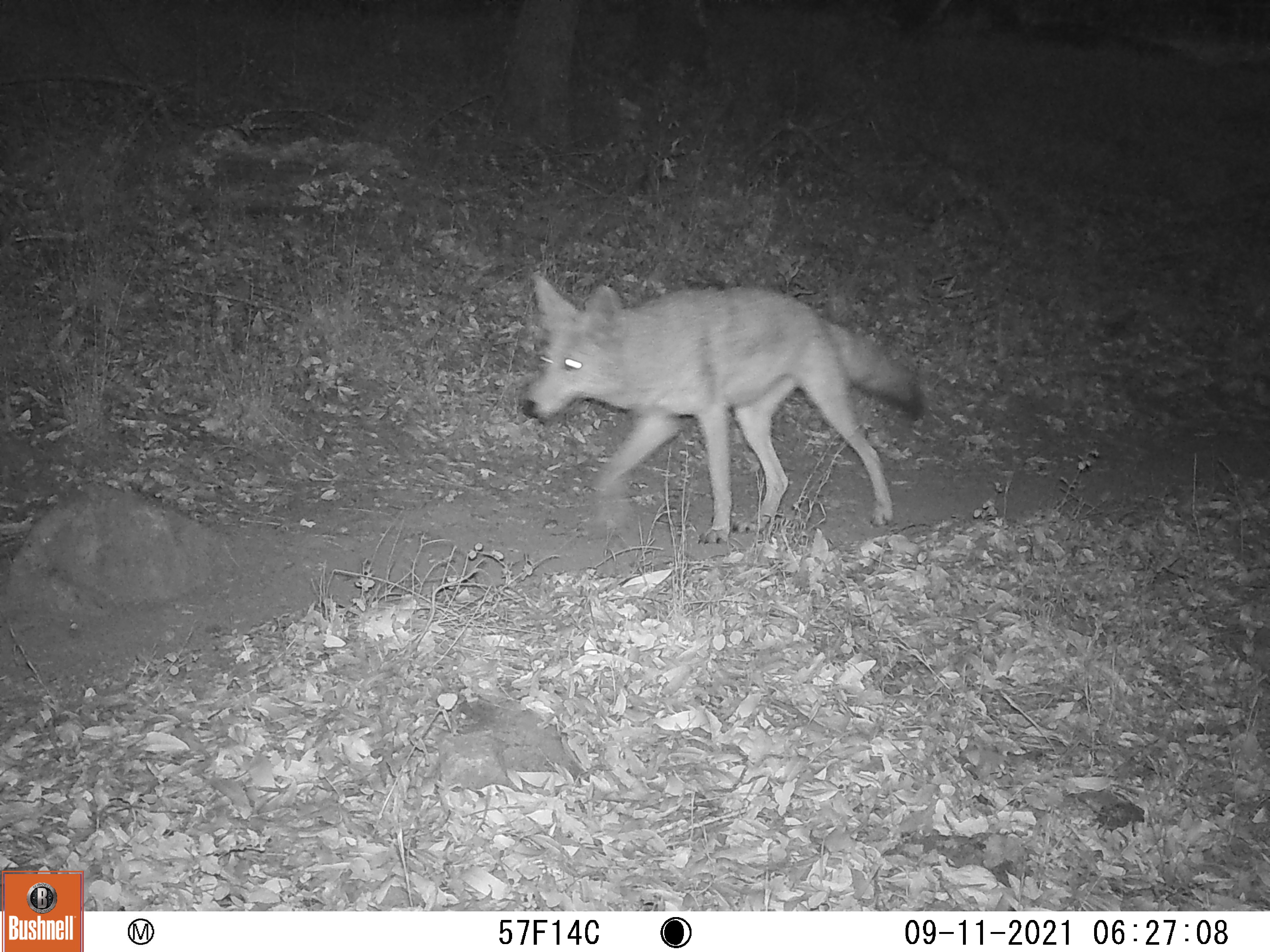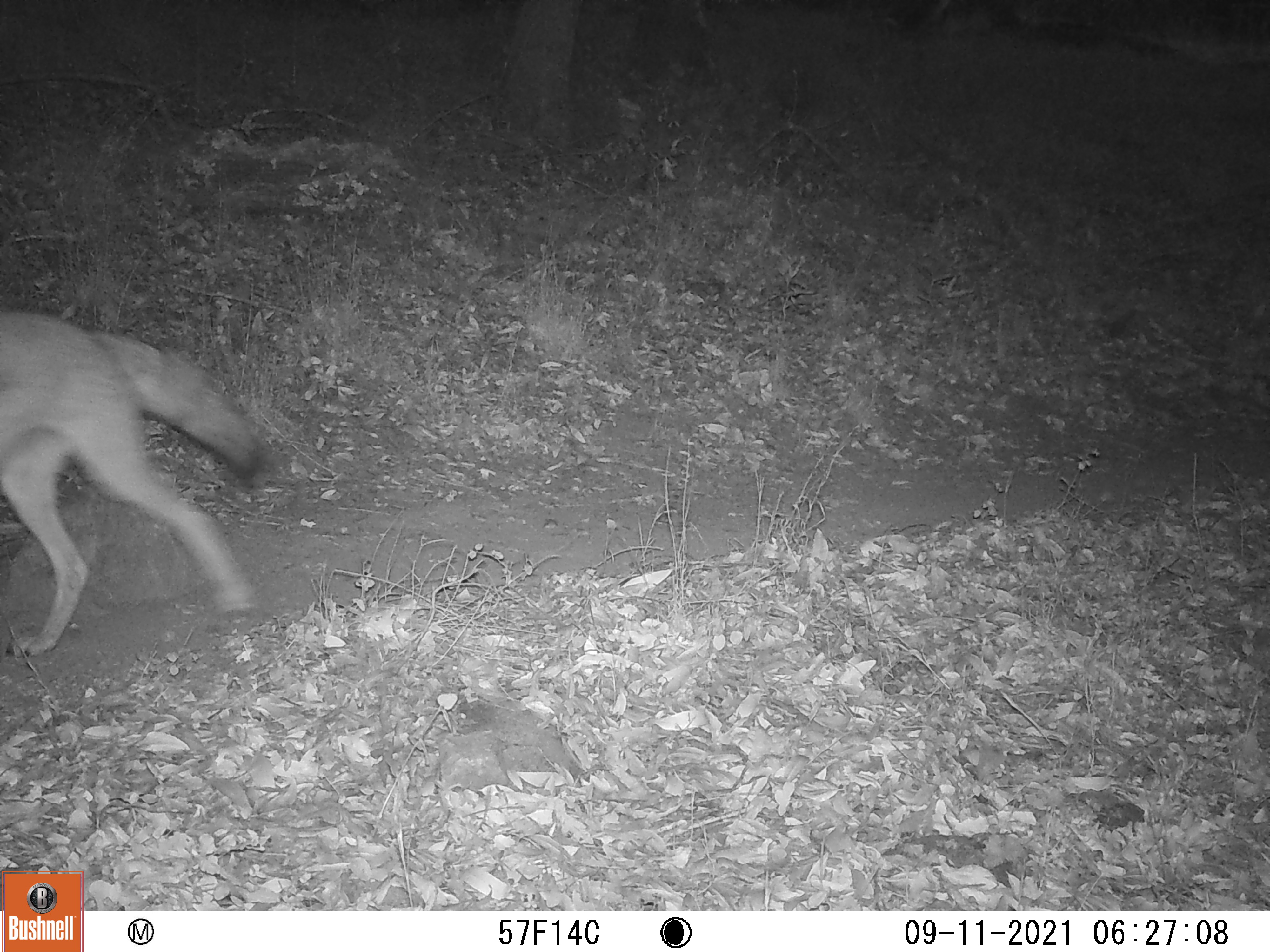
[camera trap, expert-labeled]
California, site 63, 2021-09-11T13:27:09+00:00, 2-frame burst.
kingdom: Animalia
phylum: Chordata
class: Mammalia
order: Carnivora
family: Canidae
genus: Canis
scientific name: Canis latrans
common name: coyote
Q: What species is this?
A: Coyote (Canis latrans).